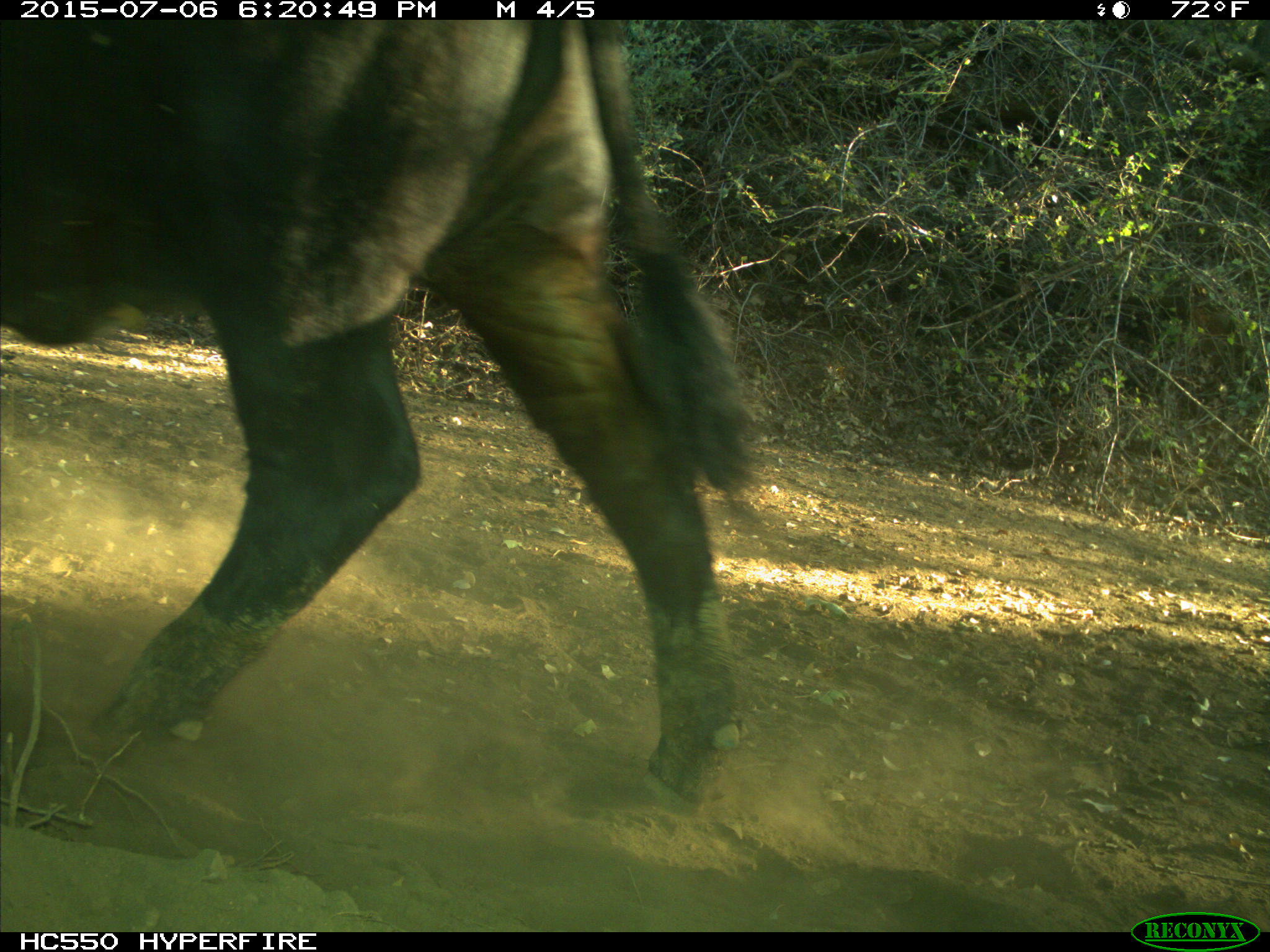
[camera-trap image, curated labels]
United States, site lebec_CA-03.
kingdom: Animalia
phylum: Chordata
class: Mammalia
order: Artiodactyla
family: Bovidae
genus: Bos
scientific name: Bos taurus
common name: domestic cow